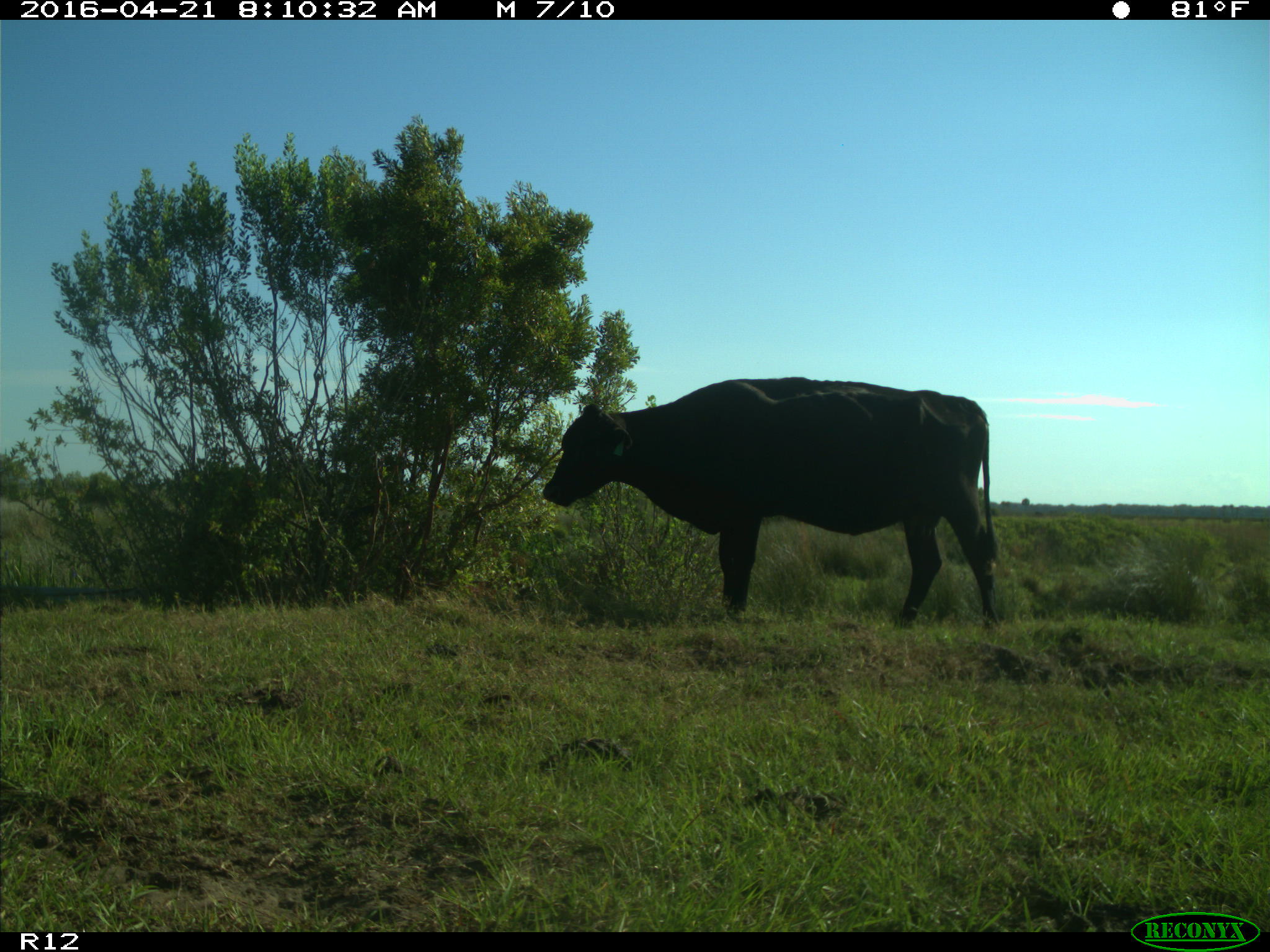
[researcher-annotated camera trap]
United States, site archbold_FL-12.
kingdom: Animalia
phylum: Chordata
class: Mammalia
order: Artiodactyla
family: Bovidae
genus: Bos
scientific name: Bos taurus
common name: domestic cow